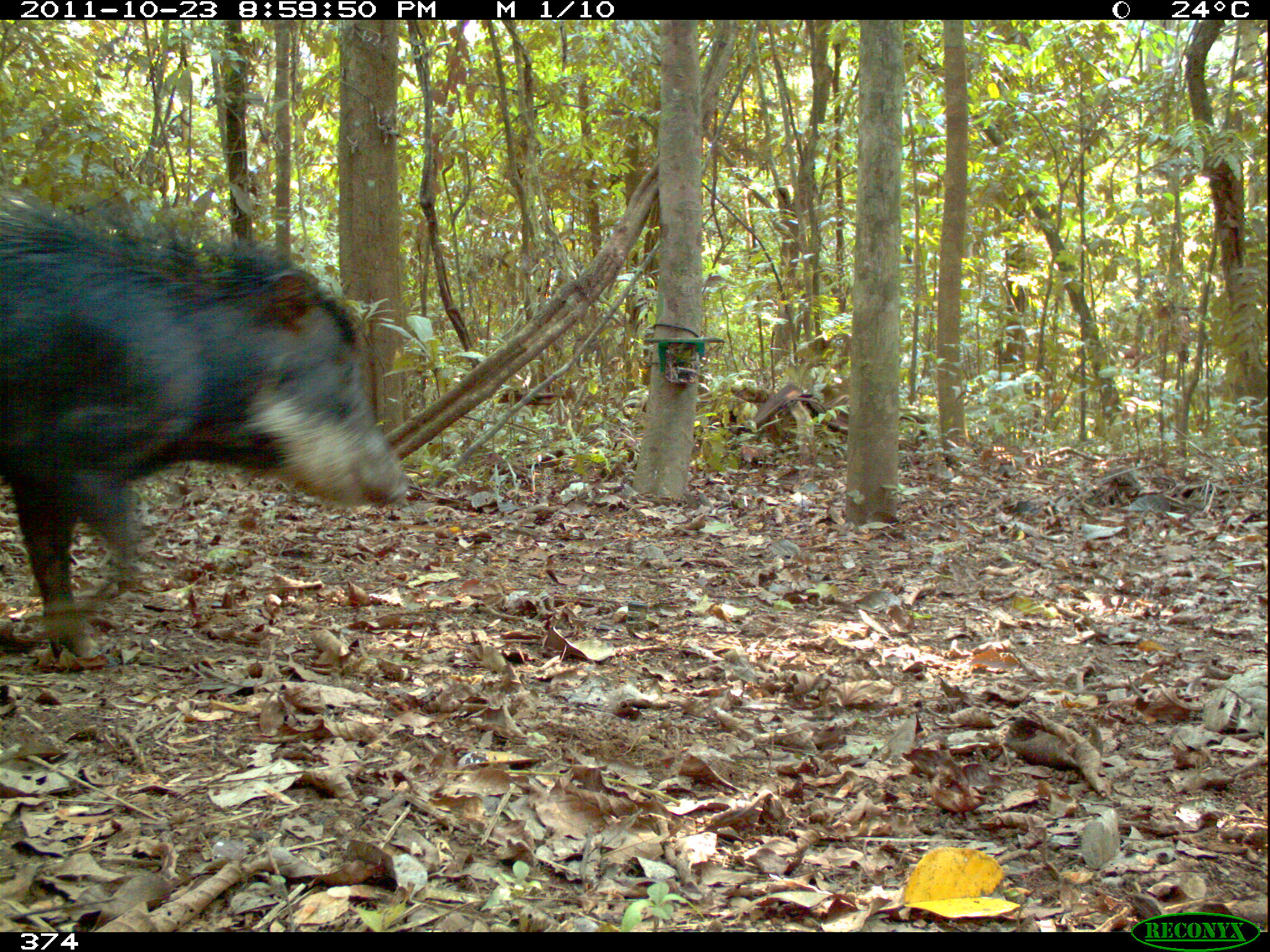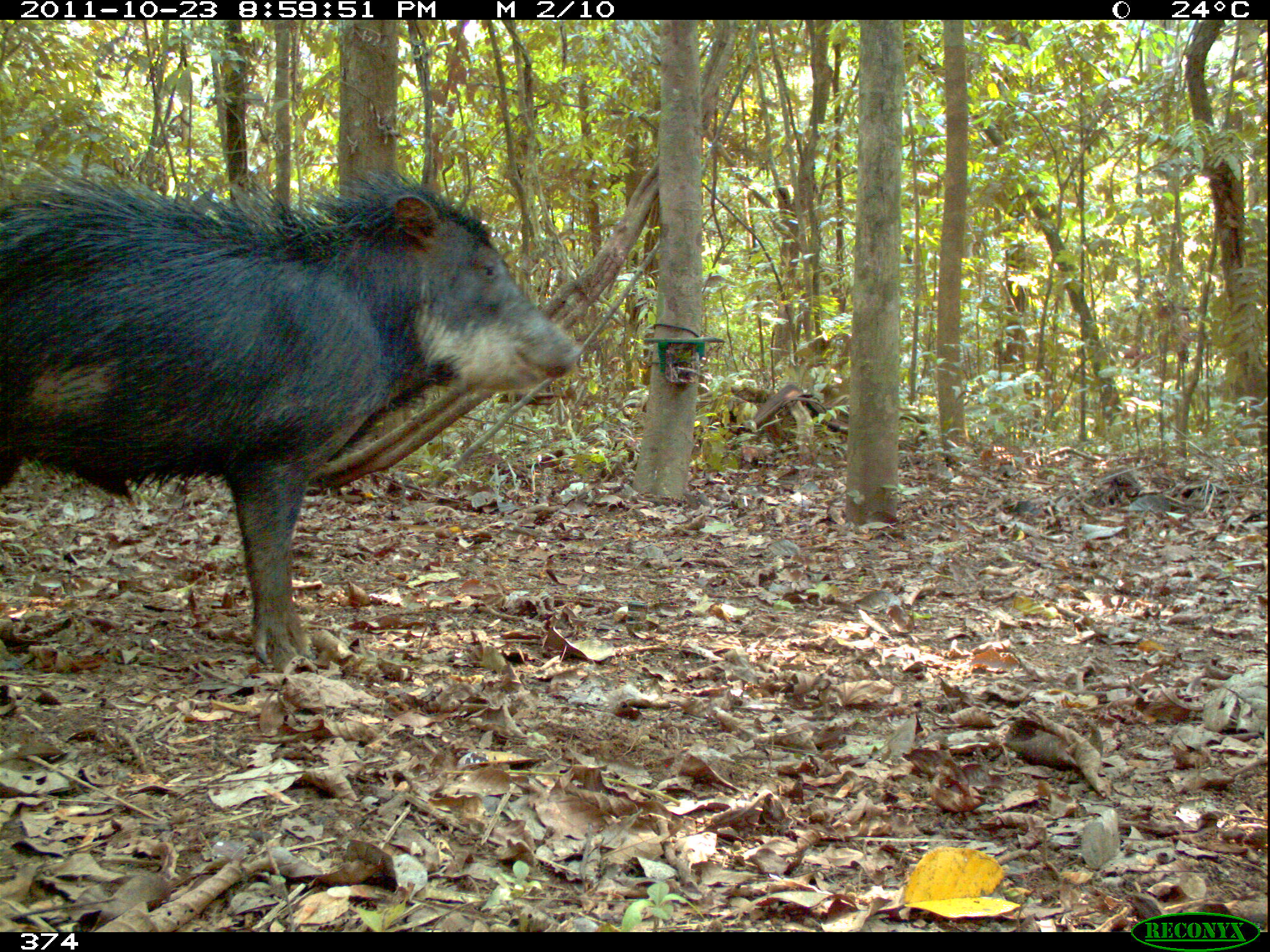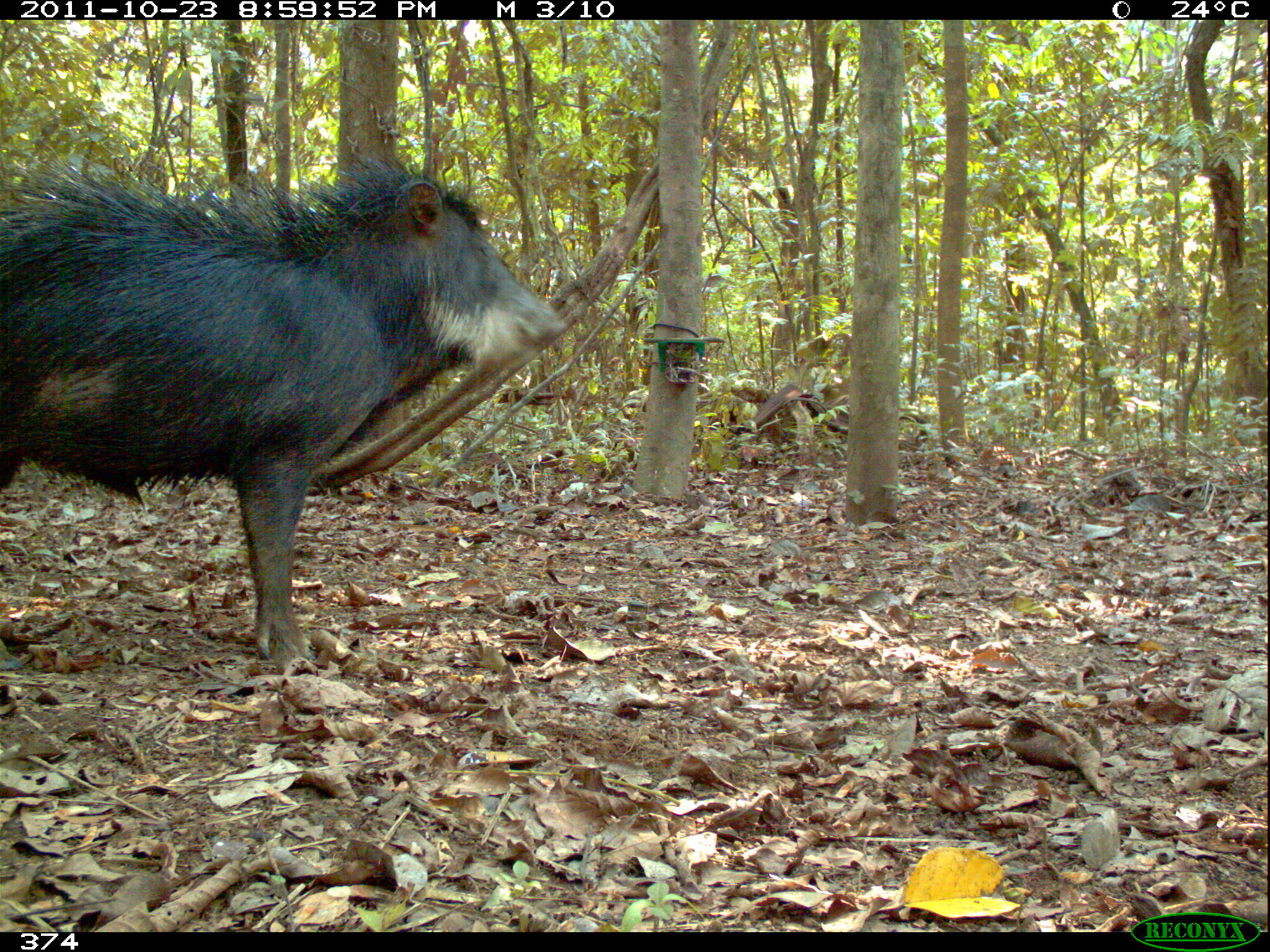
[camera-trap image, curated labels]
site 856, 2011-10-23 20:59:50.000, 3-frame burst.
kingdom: Animalia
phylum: Chordata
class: Mammalia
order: Artiodactyla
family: Tayassuidae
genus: Tayassu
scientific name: Tayassu pecari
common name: white-lipped peccary